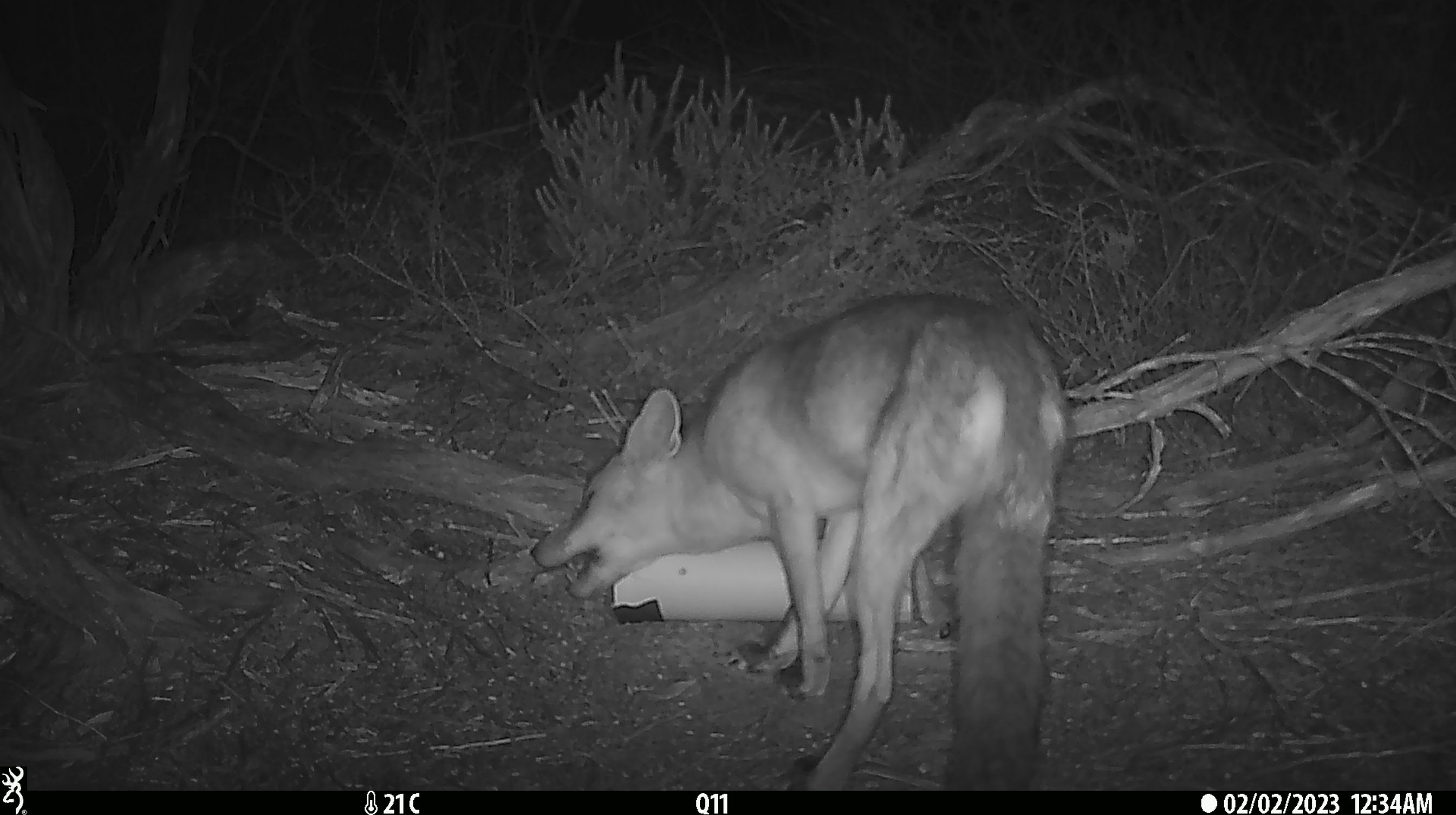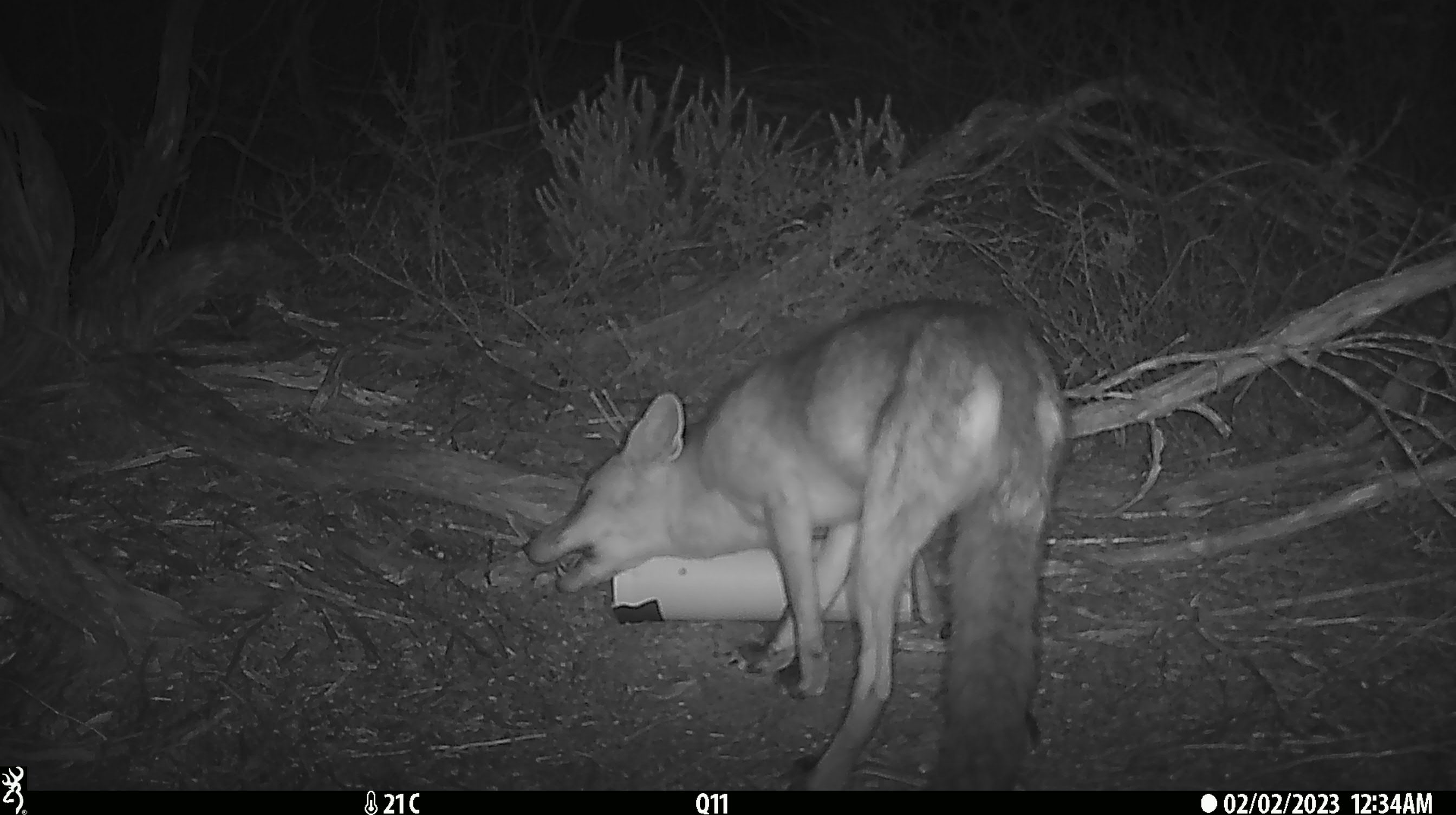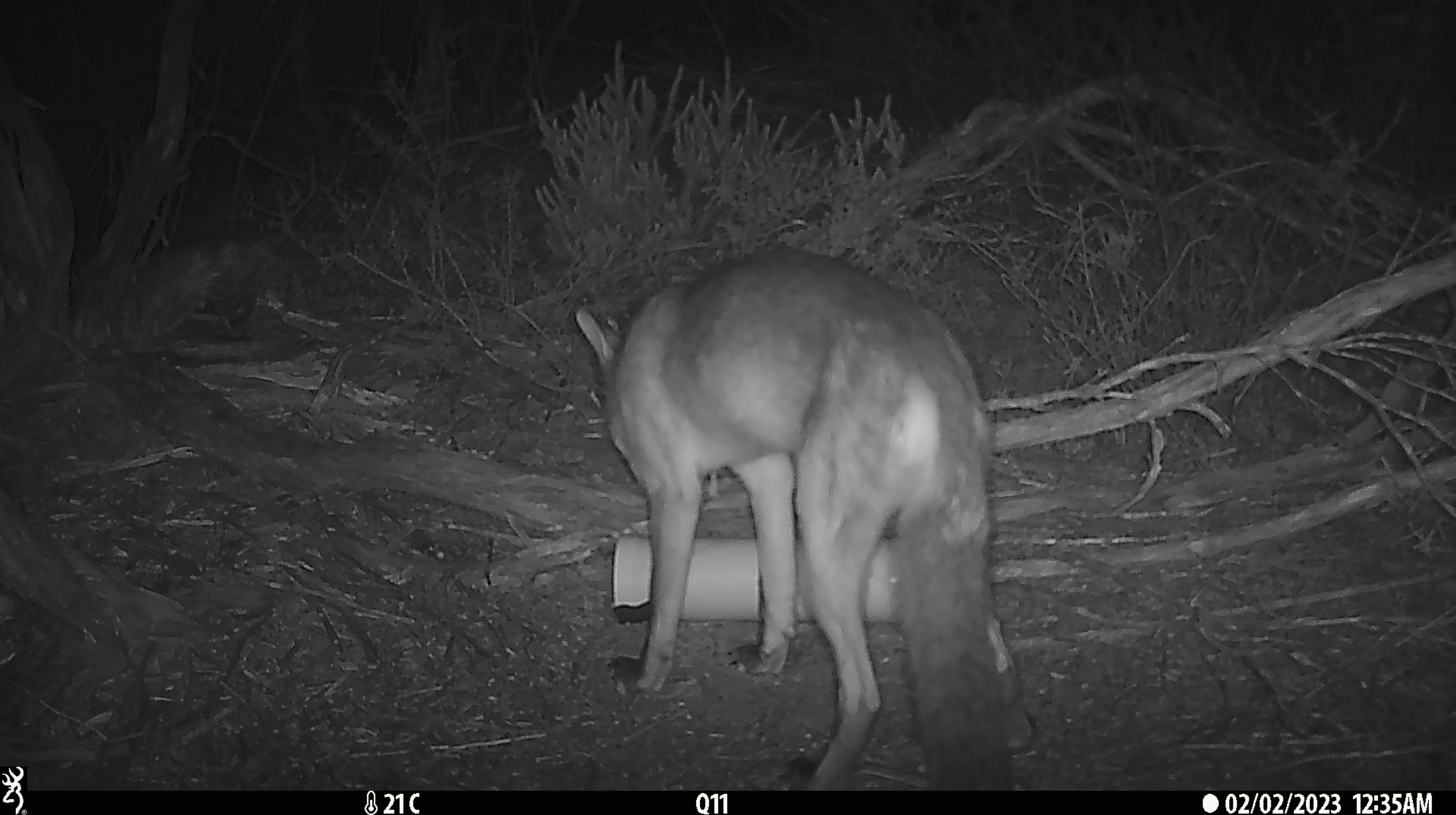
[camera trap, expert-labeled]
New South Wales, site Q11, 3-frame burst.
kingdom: Animalia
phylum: Chordata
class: Mammalia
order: Carnivora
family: Canidae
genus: Vulpes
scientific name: Vulpes vulpes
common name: red fox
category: fox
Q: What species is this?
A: Fox (red fox) (Vulpes vulpes).